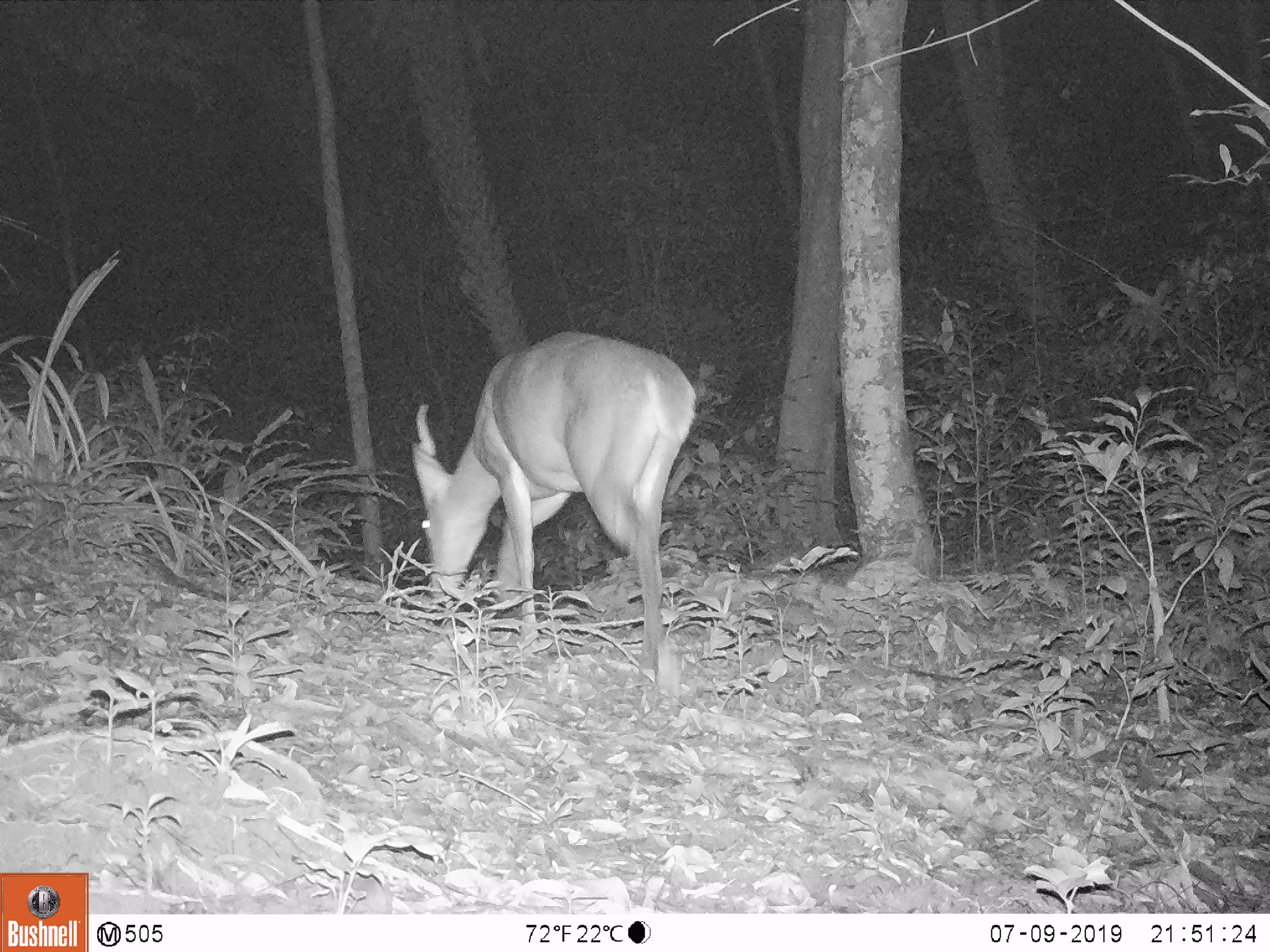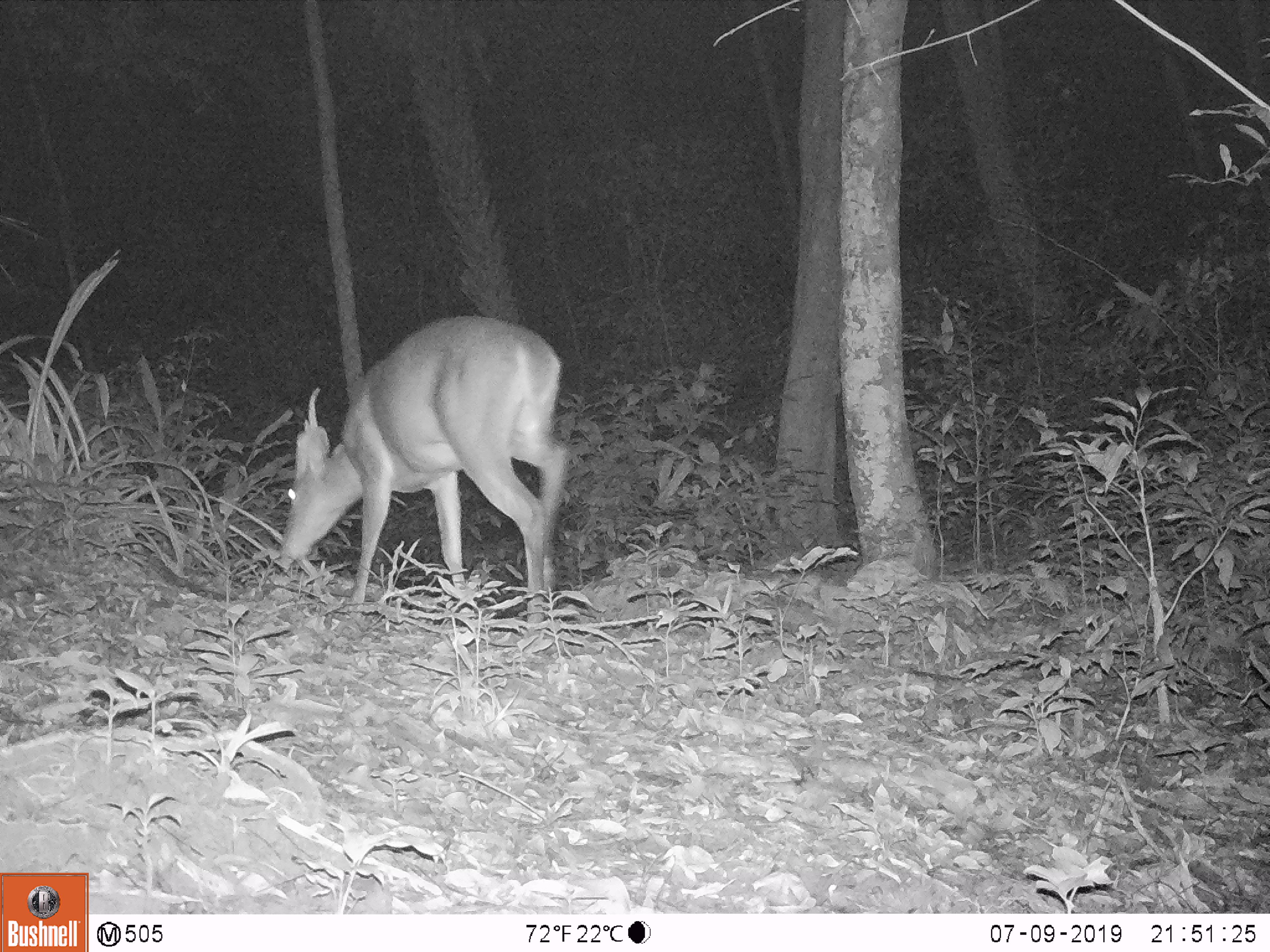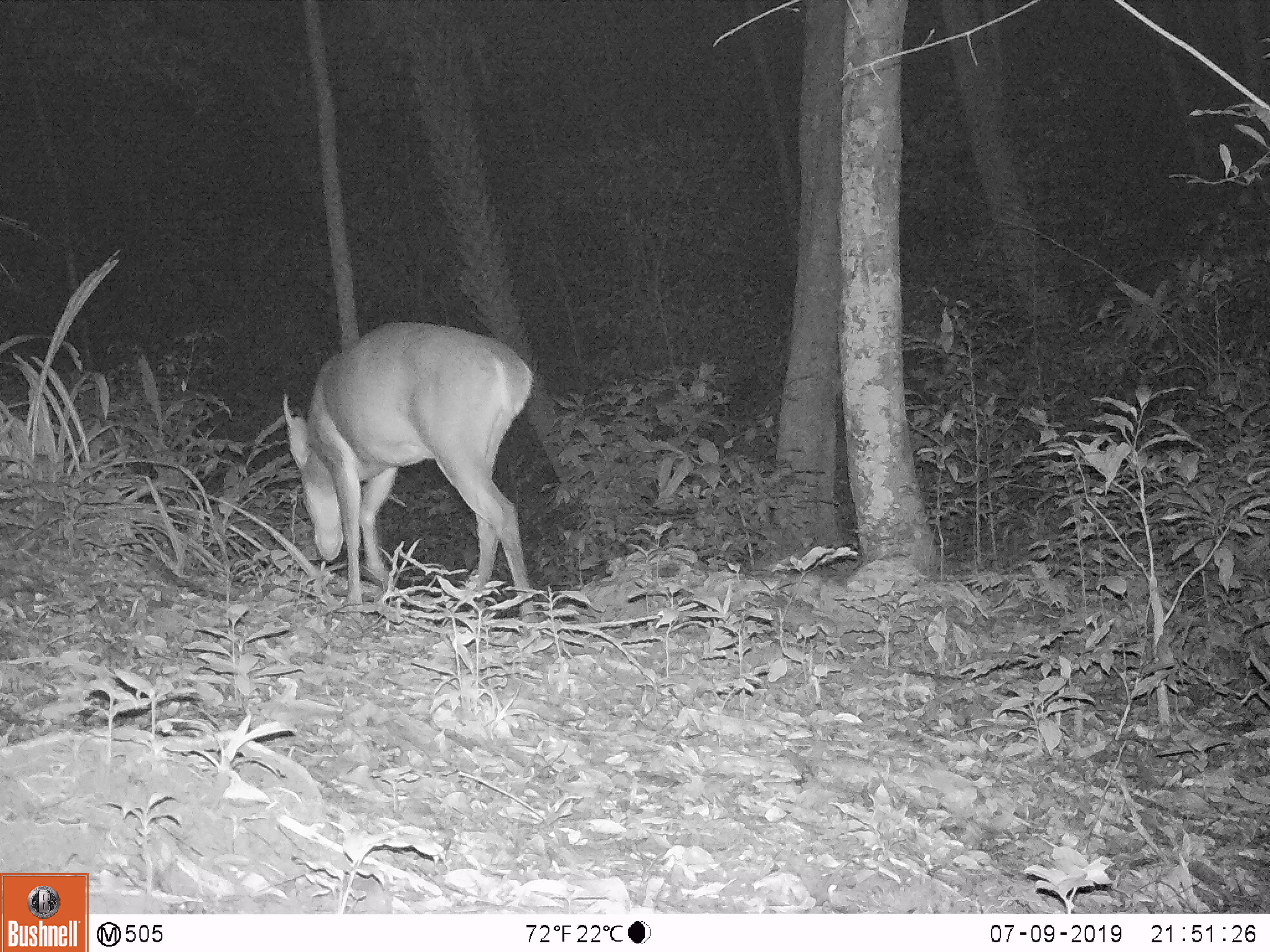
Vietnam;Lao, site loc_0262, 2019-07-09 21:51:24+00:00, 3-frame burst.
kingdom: Animalia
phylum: Chordata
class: Mammalia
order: Artiodactyla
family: Cervidae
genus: Muntiacus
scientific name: Muntiacus vuquangensis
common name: large-antlered muntjac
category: large antlered muntjac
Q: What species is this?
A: Large antlered muntjac (large-antlered muntjac) (Muntiacus vuquangensis).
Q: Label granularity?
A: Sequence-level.